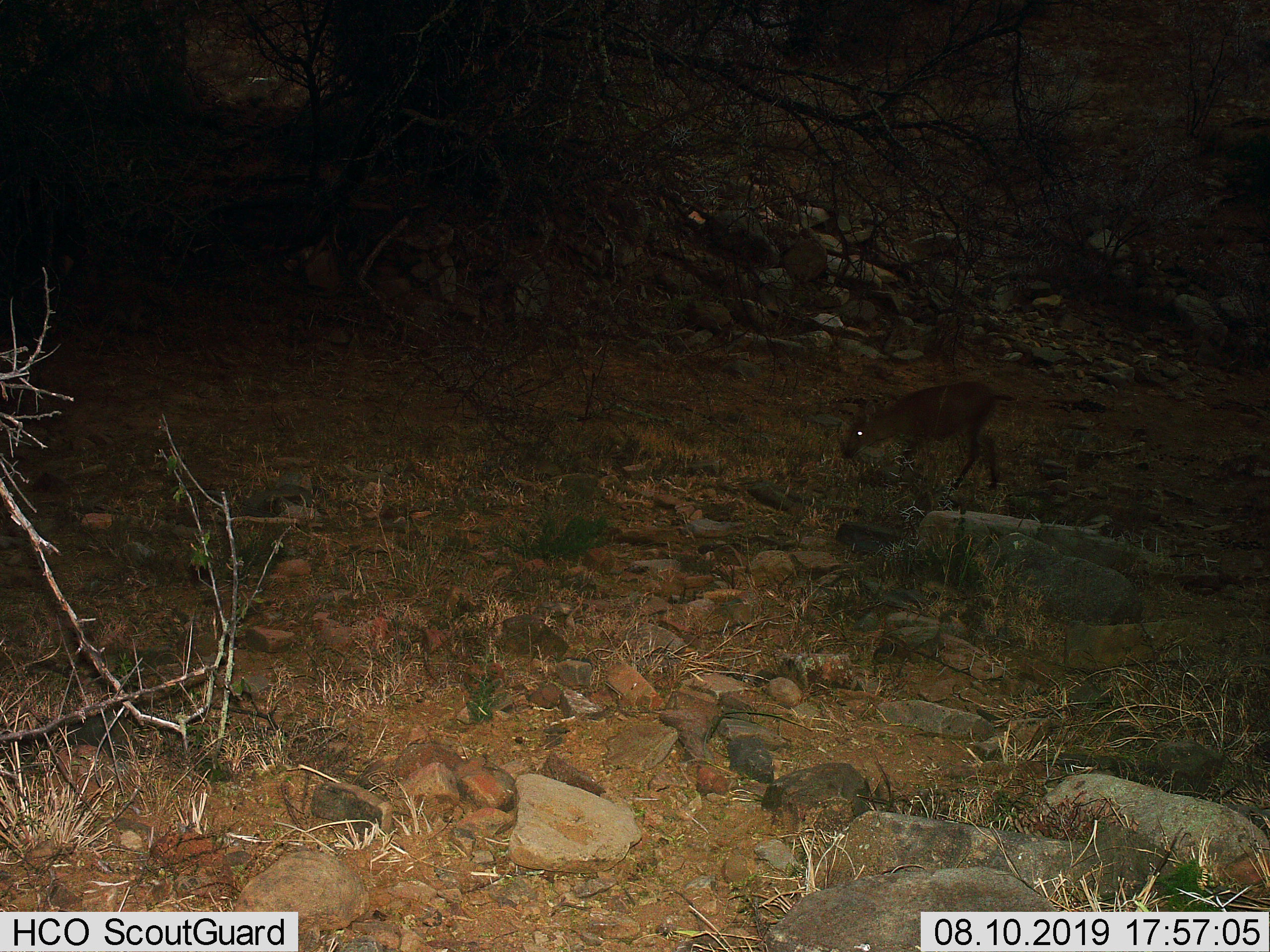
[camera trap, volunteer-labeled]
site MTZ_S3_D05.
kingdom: Animalia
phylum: Chordata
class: Mammalia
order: Artiodactyla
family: Bovidae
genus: Sylvicapra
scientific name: Sylvicapra grimmia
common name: common duiker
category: duikercommongrey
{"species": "duikercommongrey (common duiker) (Sylvicapra grimmia)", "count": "1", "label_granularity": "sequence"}